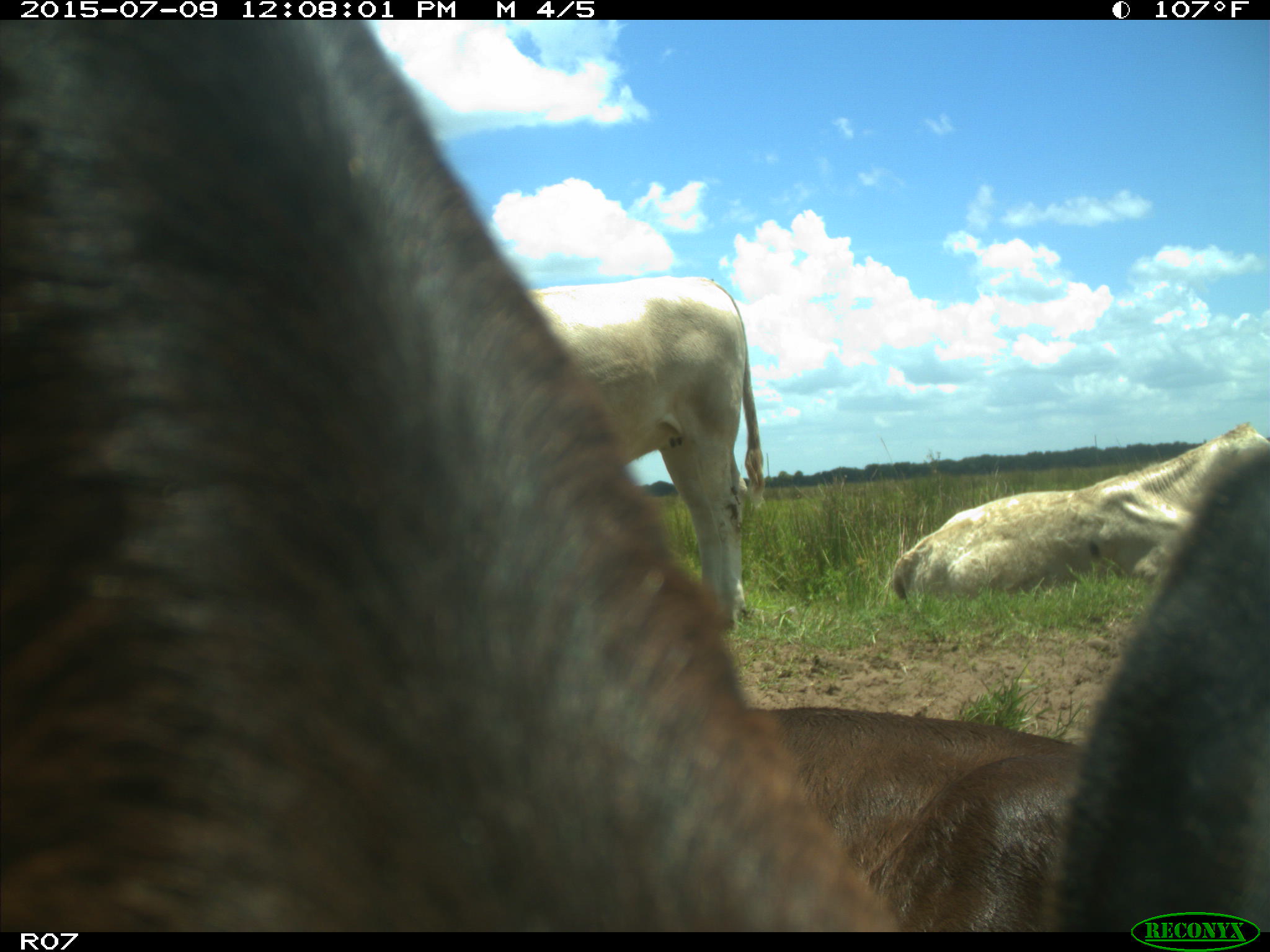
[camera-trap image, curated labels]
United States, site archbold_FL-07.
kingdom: Animalia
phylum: Chordata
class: Mammalia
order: Artiodactyla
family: Bovidae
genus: Bos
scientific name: Bos taurus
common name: domestic cow